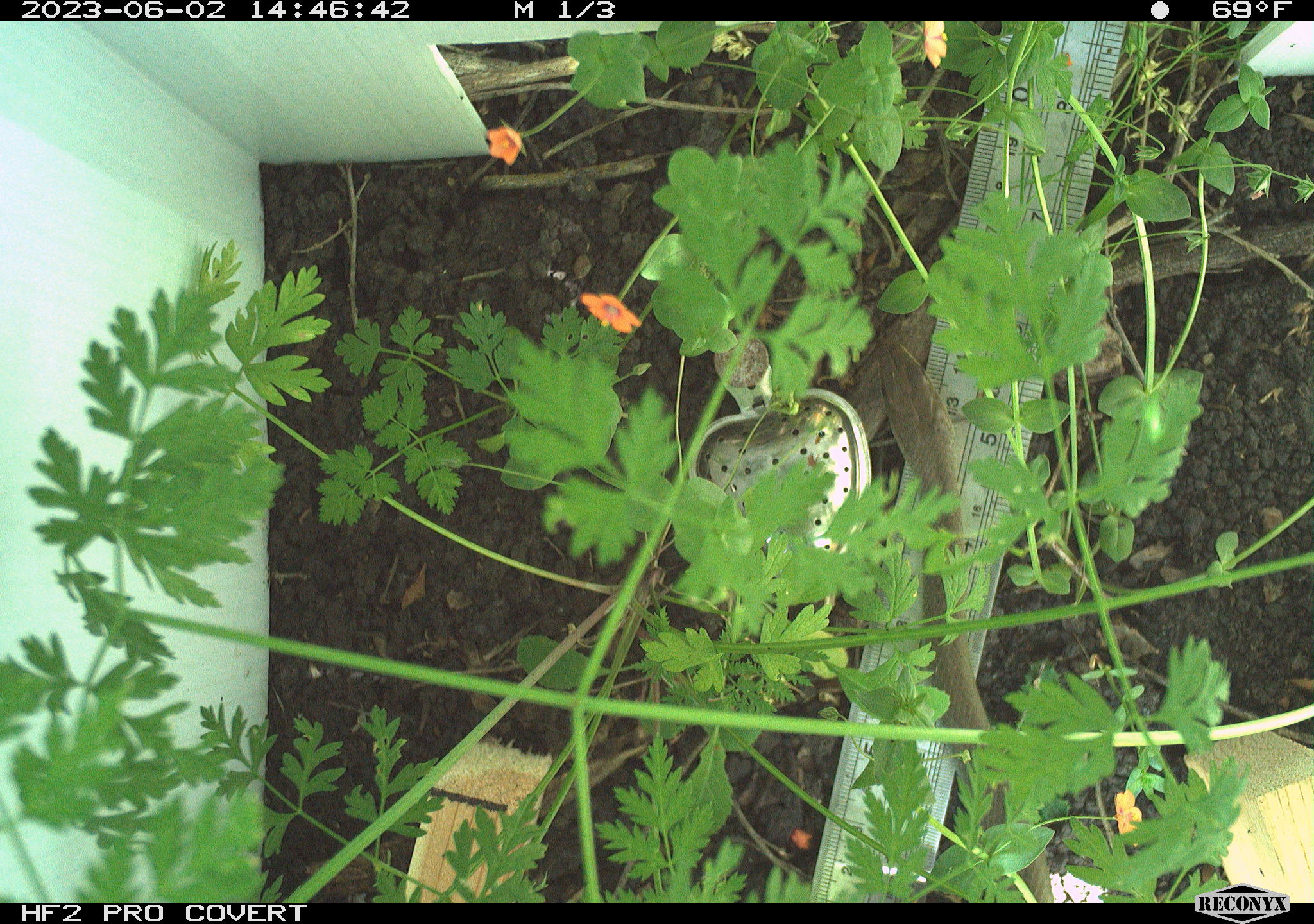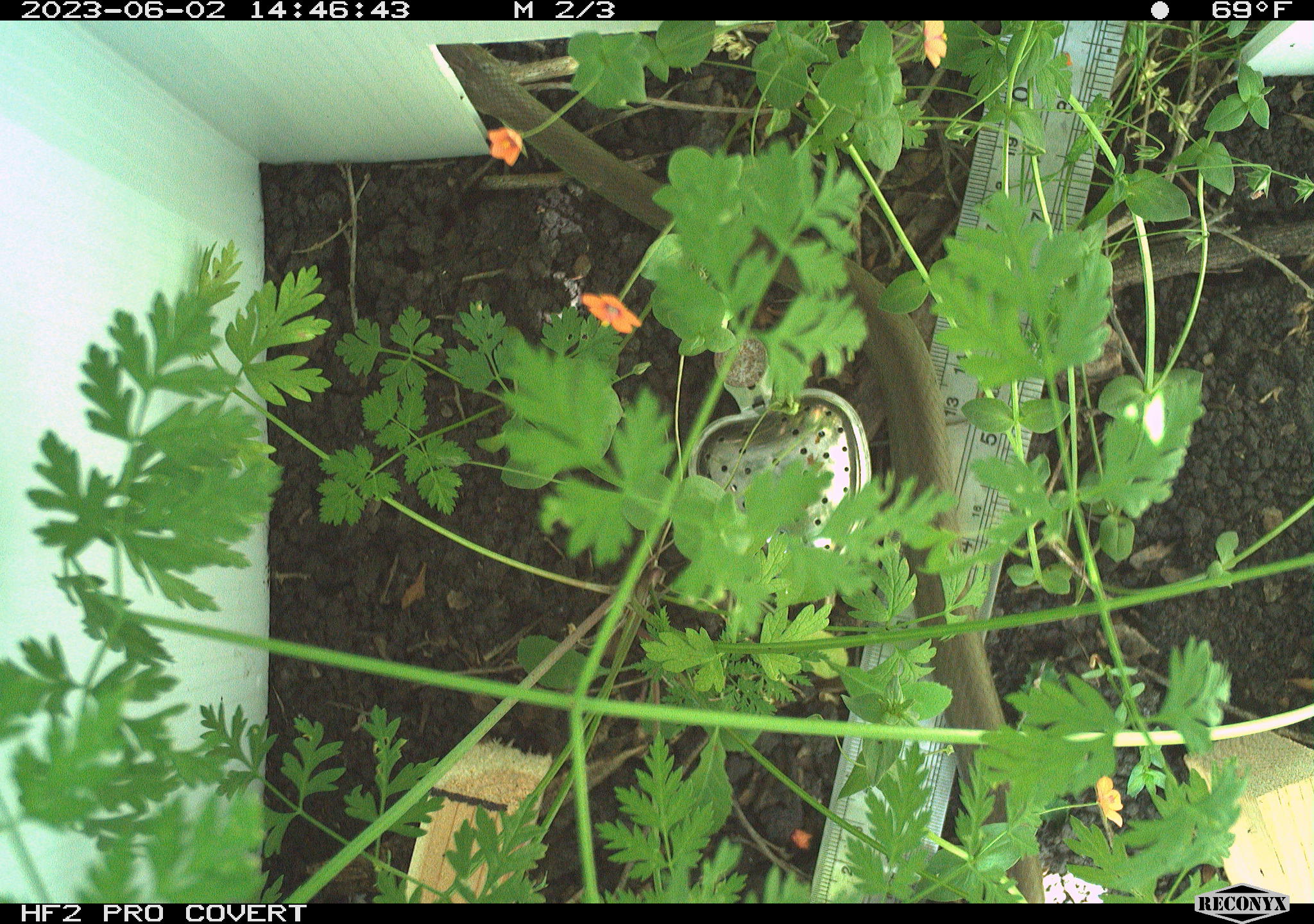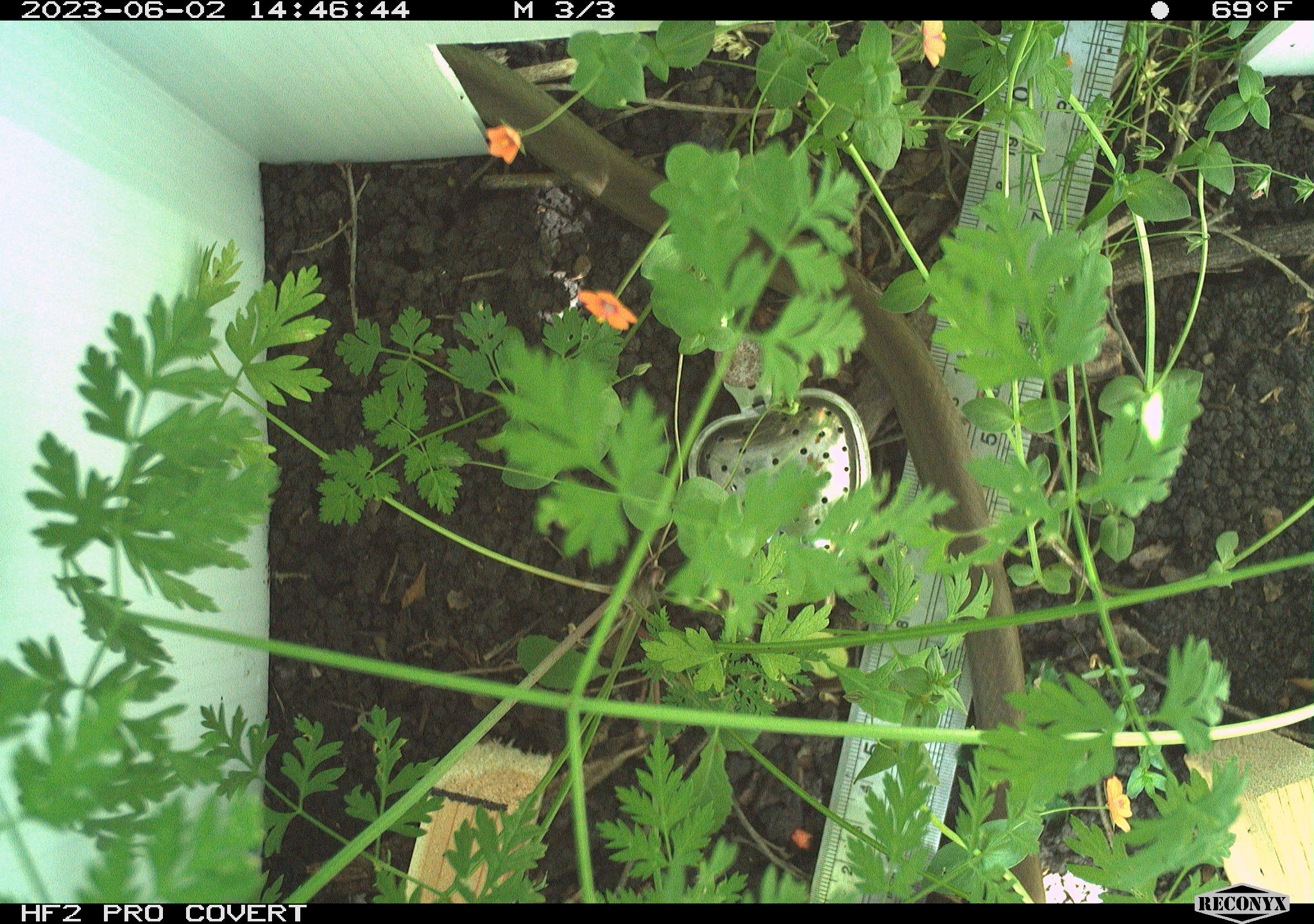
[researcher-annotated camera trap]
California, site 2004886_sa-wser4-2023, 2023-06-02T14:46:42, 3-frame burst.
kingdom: Animalia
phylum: Chordata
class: Reptilia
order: Squamata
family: Colubridae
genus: Coluber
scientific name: Coluber constrictor mormon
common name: western yellow-bellied racer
Western yellow-bellied racer (Coluber constrictor mormon).